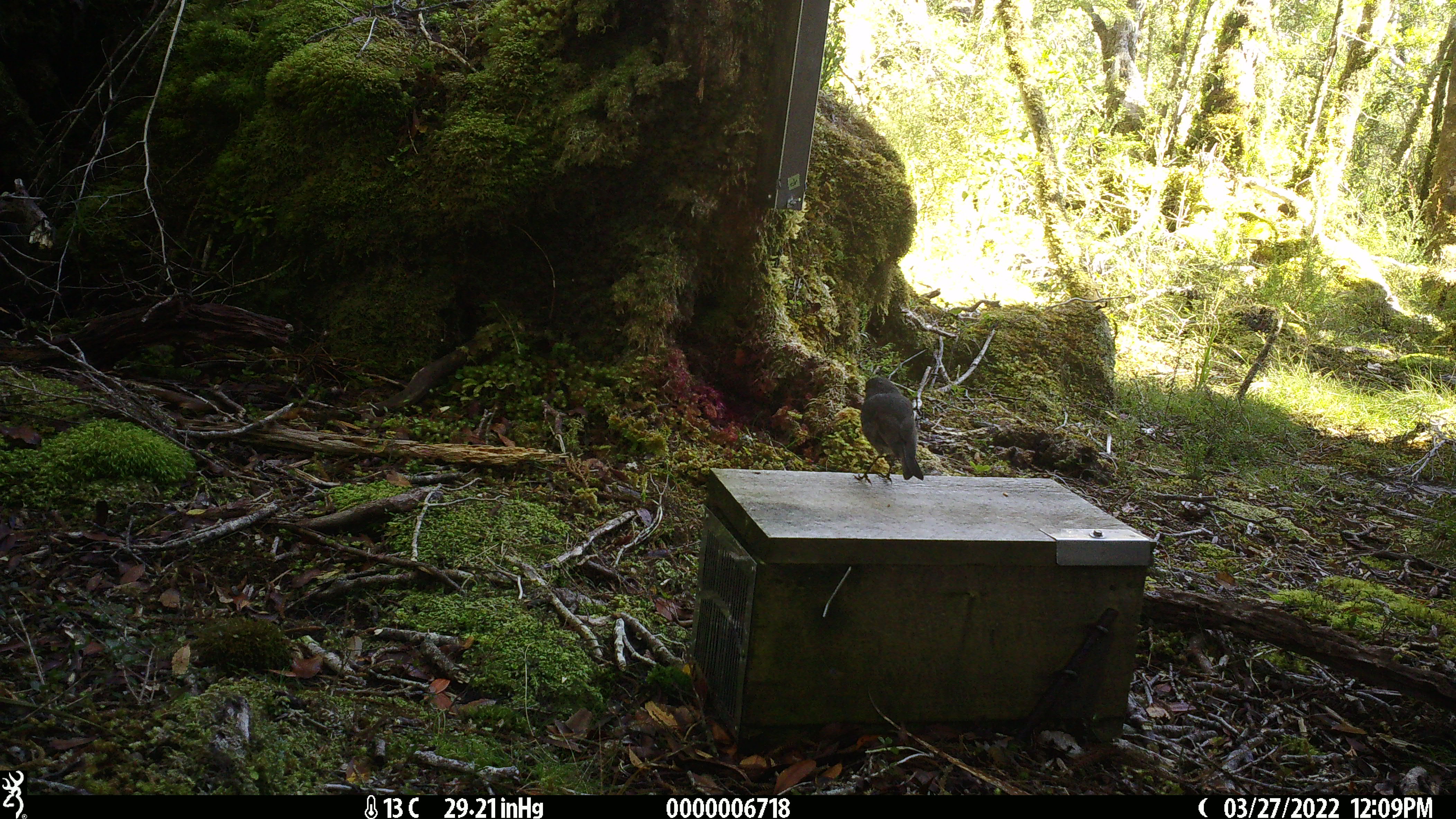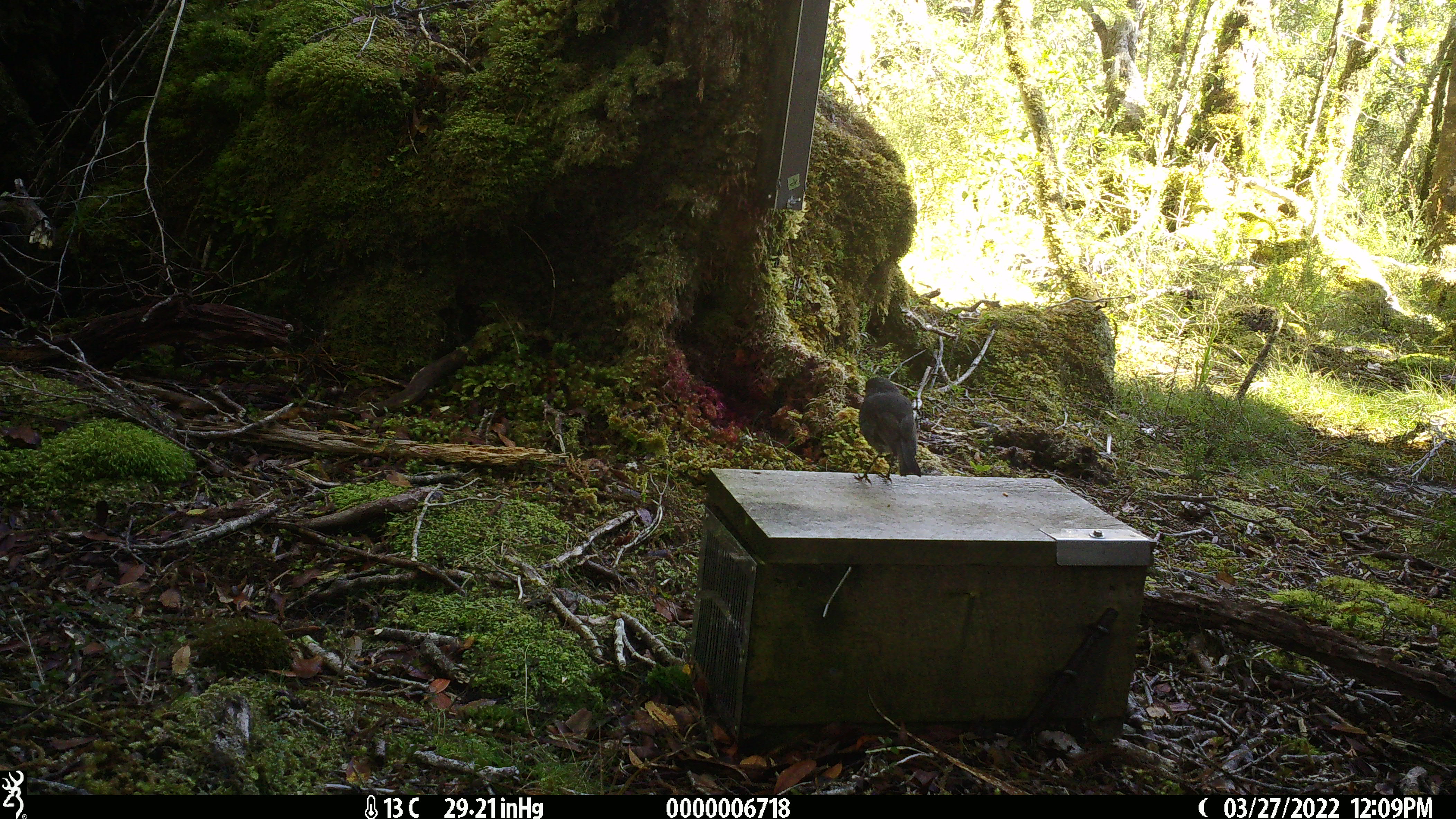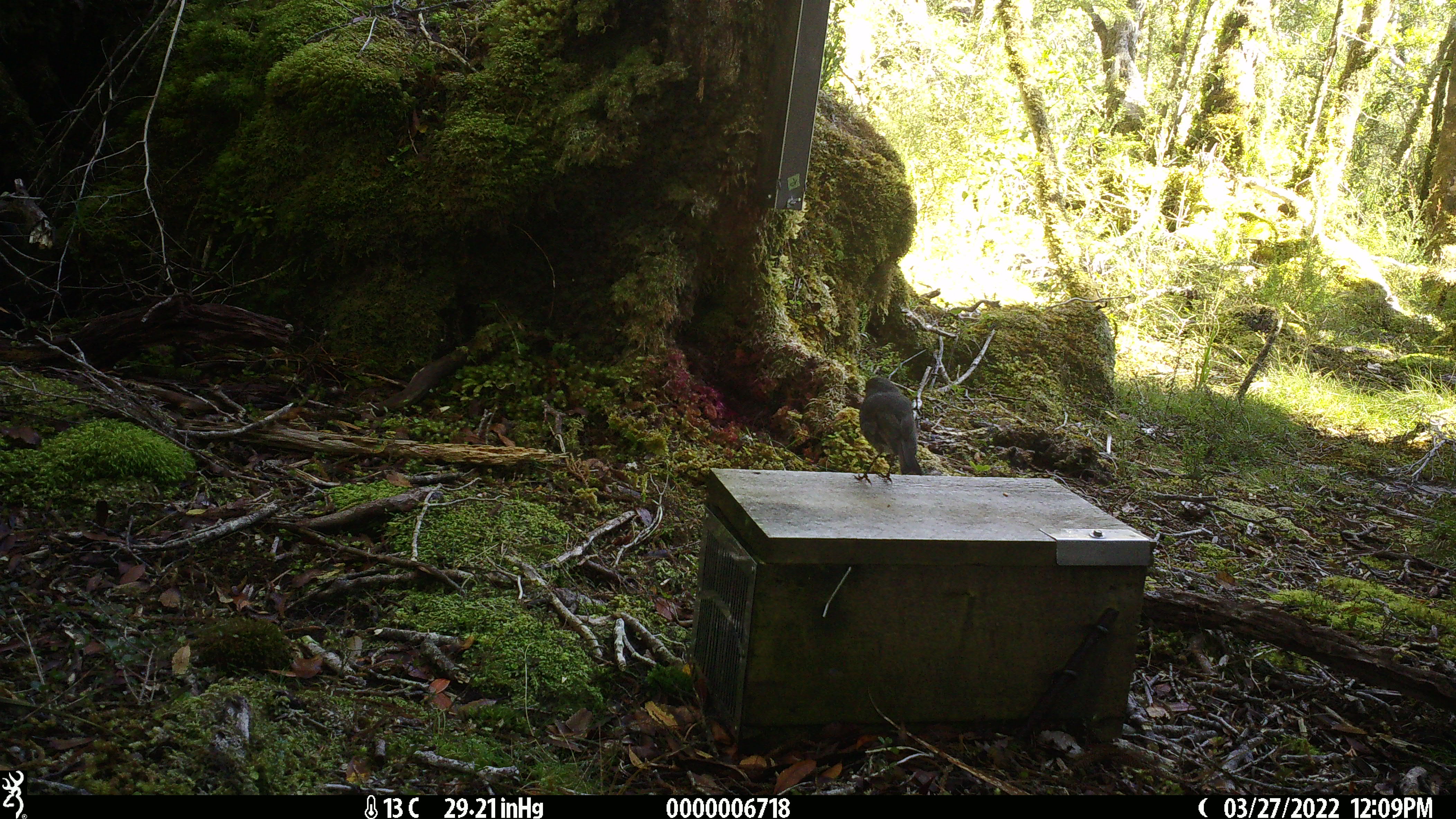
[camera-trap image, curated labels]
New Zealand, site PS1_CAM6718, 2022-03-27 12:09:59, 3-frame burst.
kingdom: Animalia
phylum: Chordata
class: Aves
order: Passeriformes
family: Petroicidae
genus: Petroica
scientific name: Petroica australis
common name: new zealand robin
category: robin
Robin (new zealand robin) (Petroica australis).